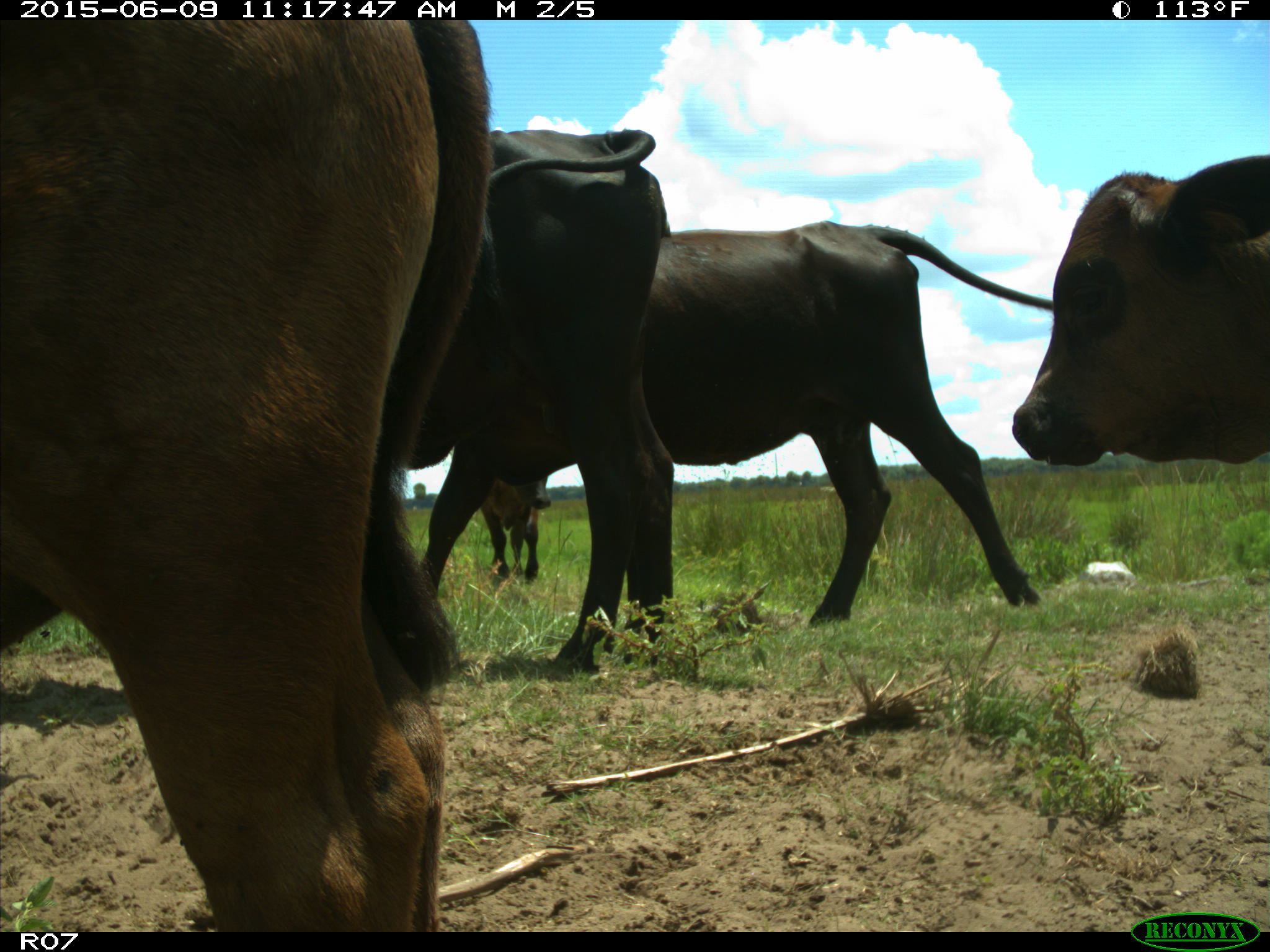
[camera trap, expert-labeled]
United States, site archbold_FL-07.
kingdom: Animalia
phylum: Chordata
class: Mammalia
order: Artiodactyla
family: Bovidae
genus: Bos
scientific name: Bos taurus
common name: domestic cow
Bos taurus (domestic cow).